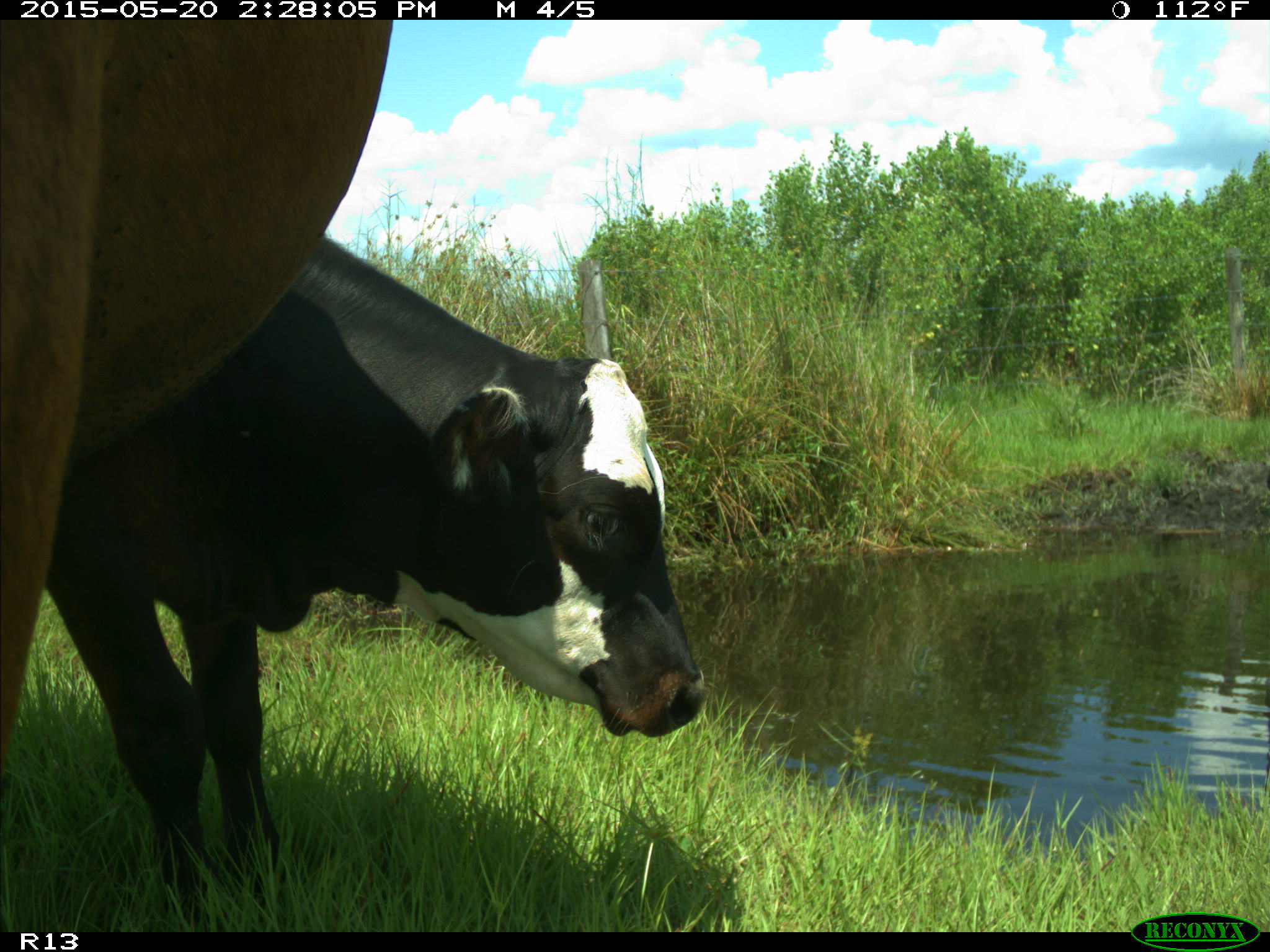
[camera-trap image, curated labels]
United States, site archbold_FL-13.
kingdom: Animalia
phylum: Chordata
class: Mammalia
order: Artiodactyla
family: Bovidae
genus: Bos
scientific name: Bos taurus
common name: domestic cow